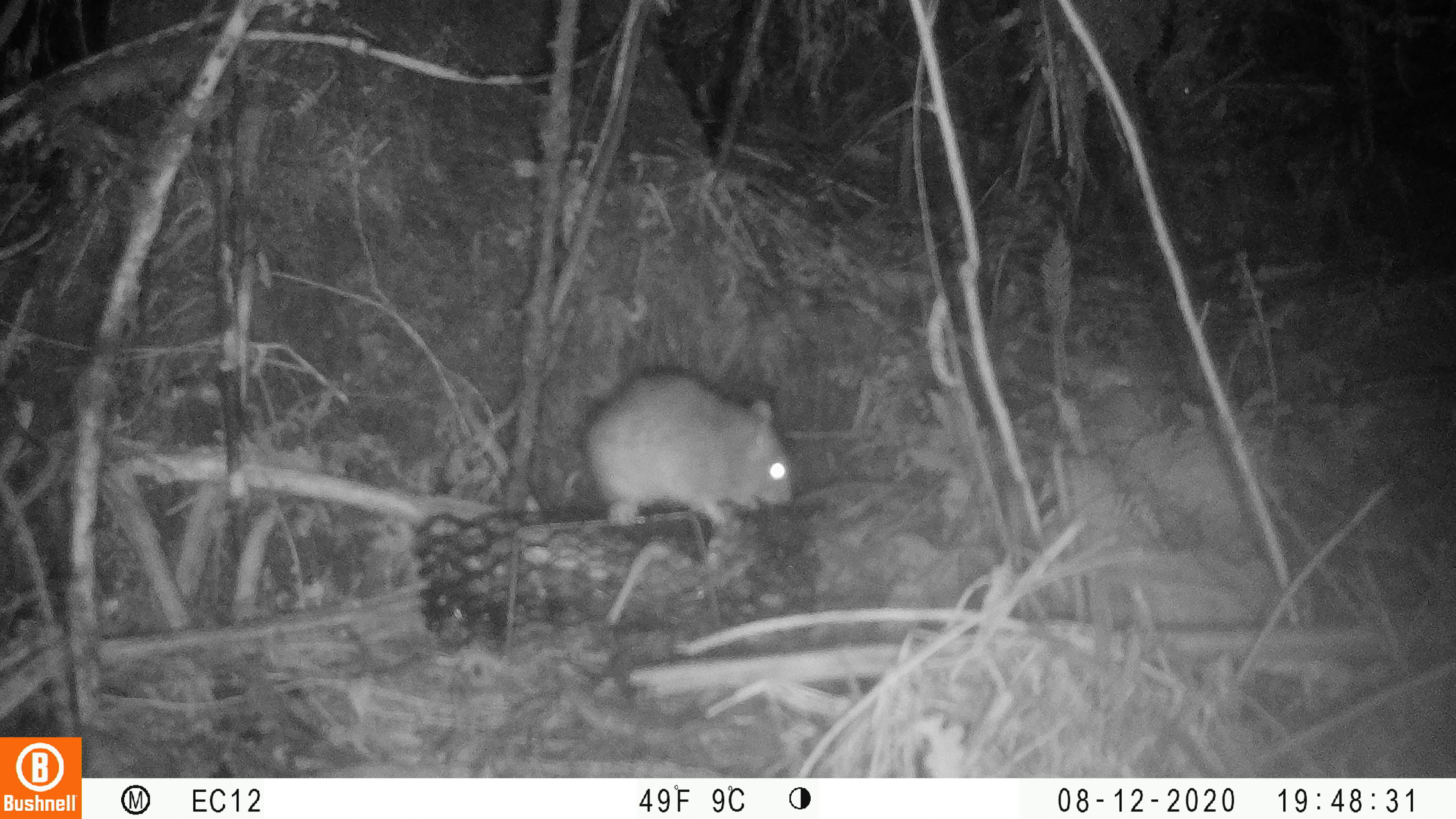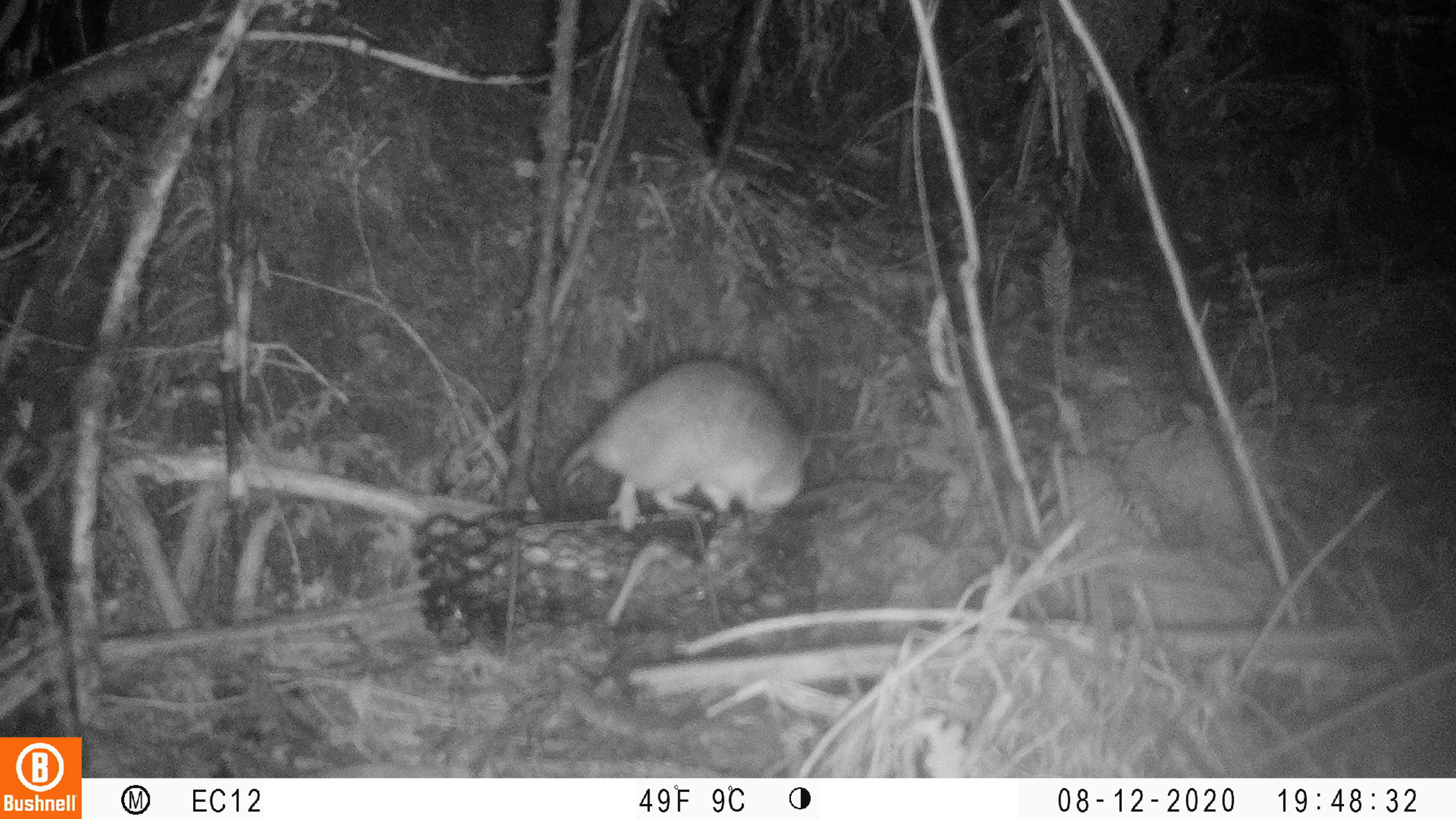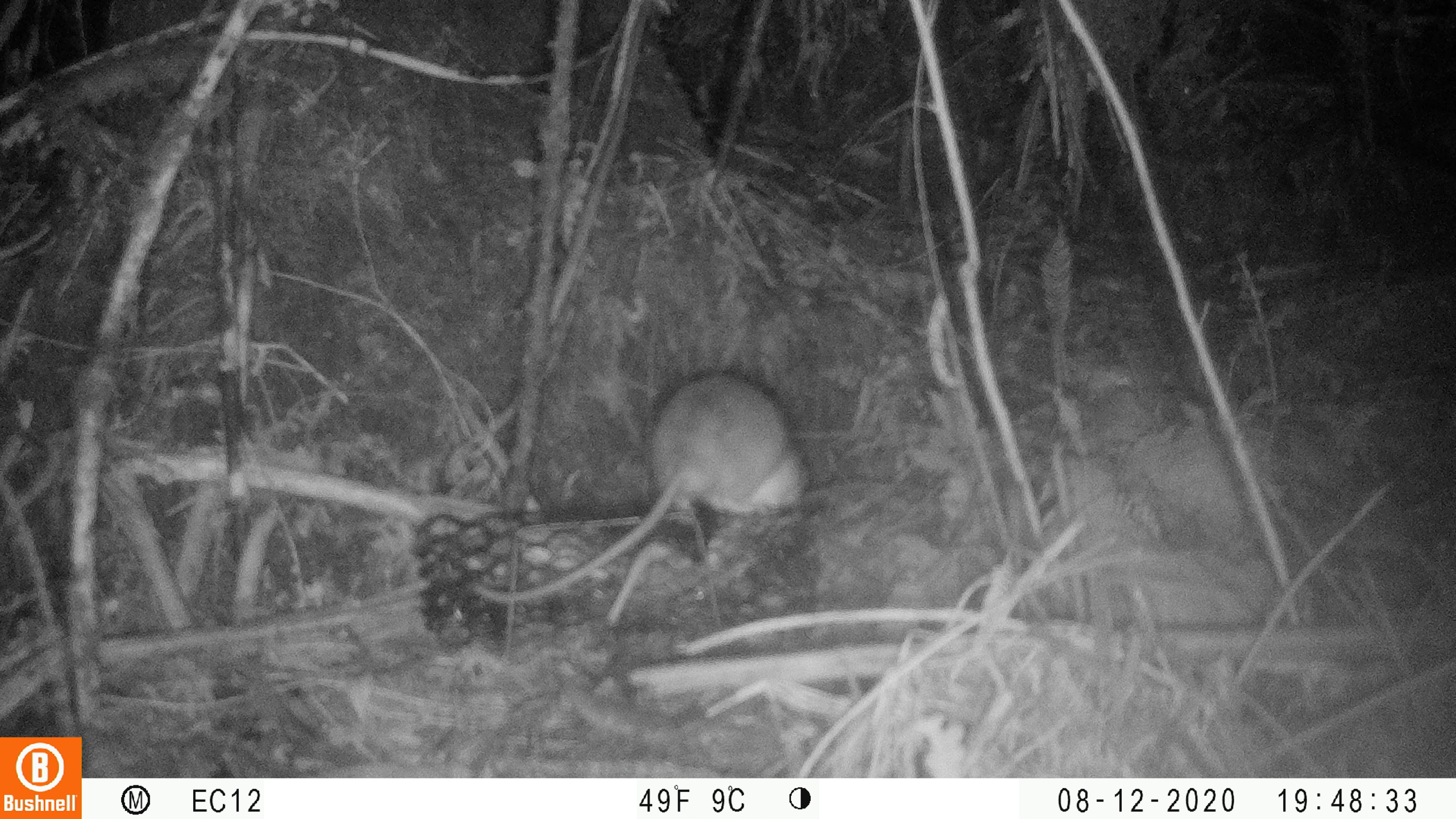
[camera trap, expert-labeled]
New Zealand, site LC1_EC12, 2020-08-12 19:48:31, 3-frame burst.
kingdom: Animalia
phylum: Chordata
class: Mammalia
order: Rodentia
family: Muridae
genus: Rattus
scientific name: Rattus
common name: rat